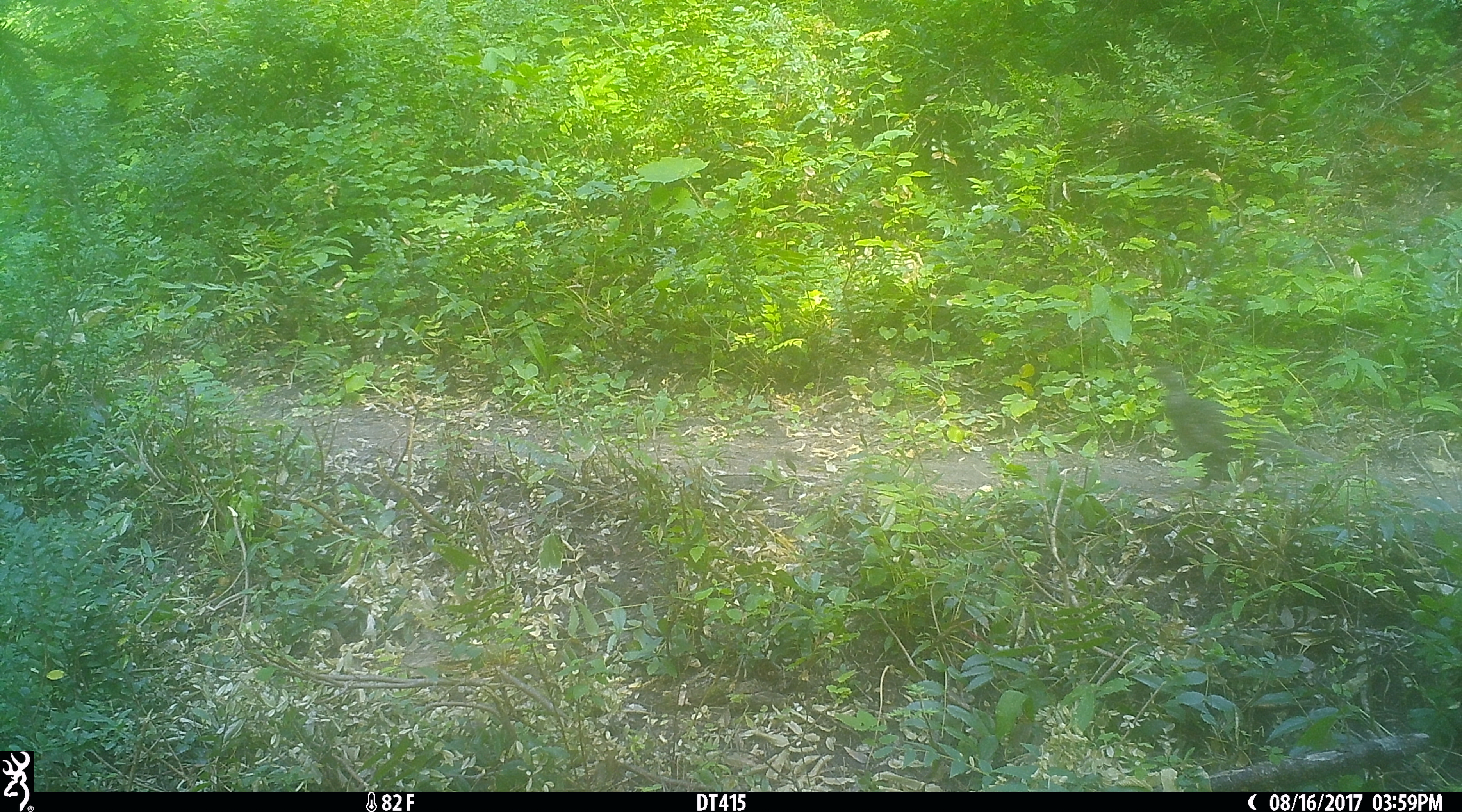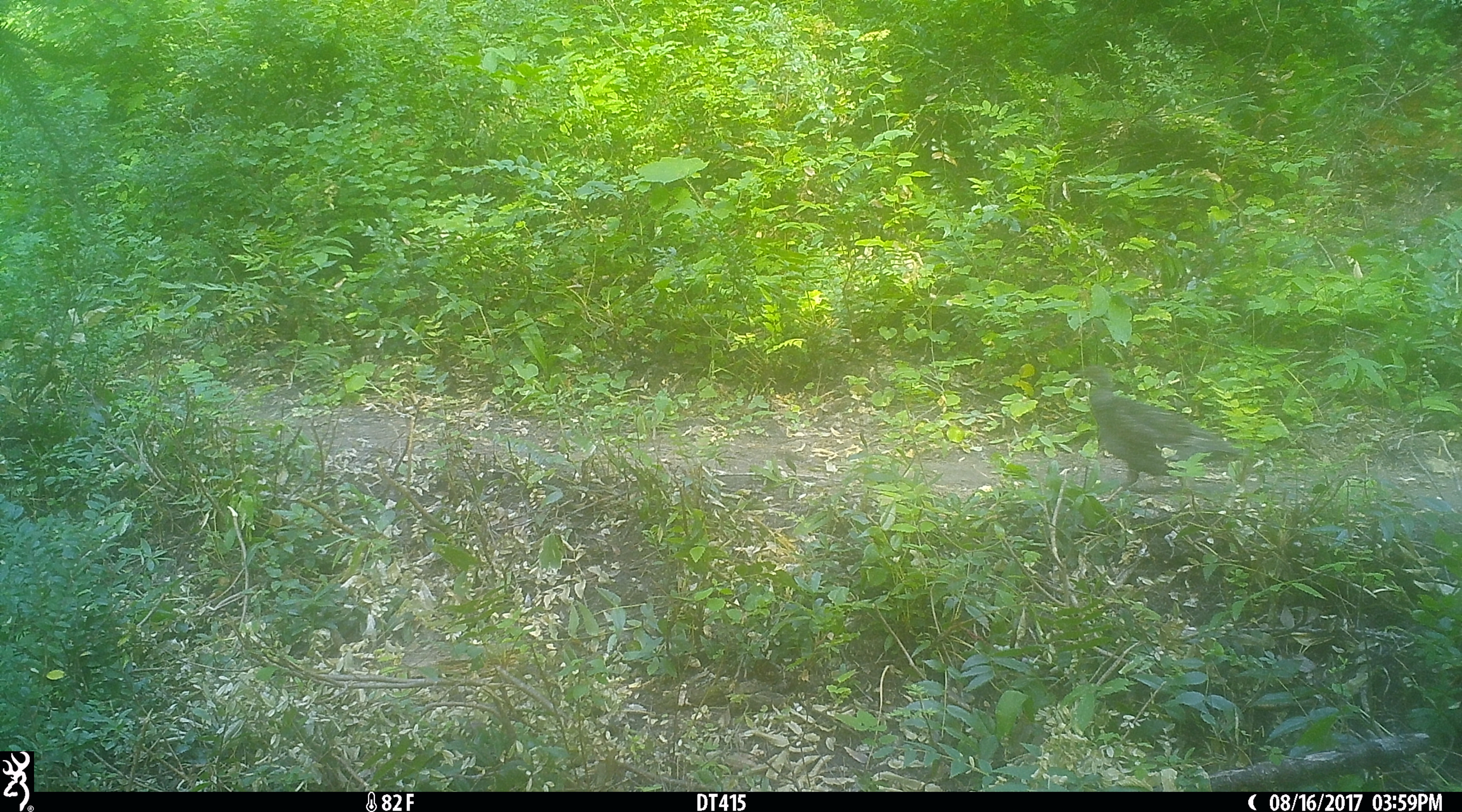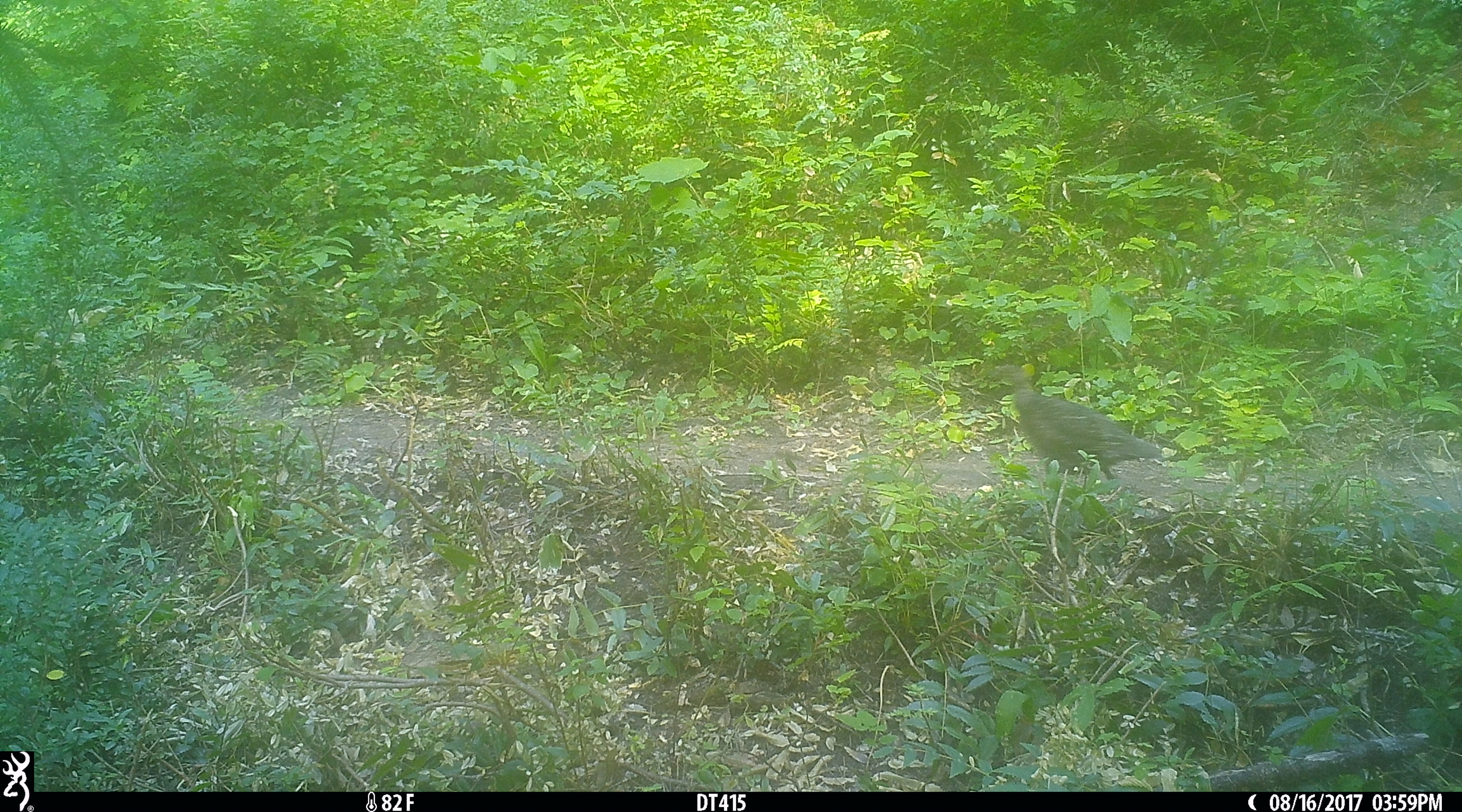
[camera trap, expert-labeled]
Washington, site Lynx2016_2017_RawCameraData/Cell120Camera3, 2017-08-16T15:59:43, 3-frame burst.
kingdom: Animalia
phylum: Chordata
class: Aves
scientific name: Aves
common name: birds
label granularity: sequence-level